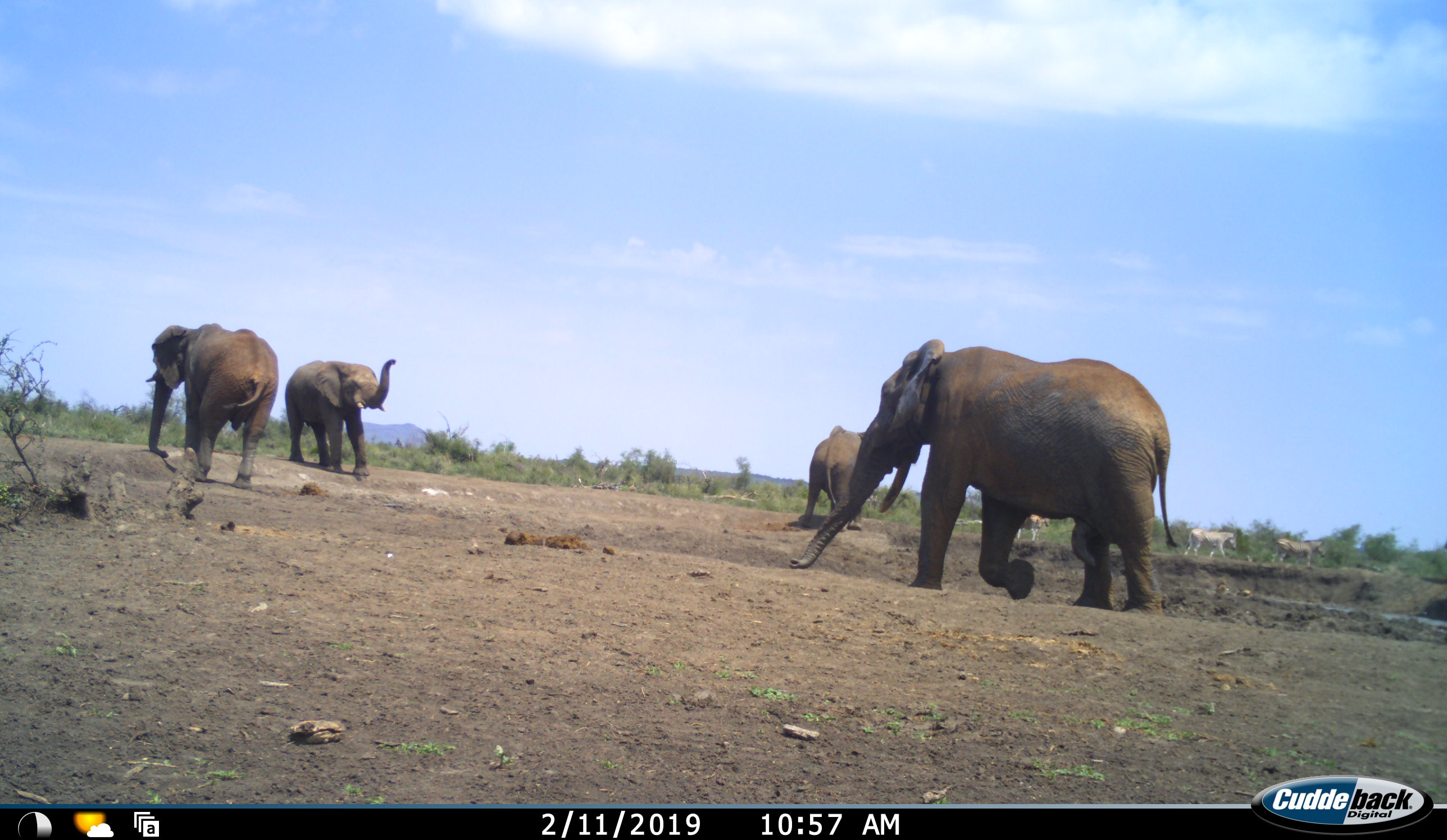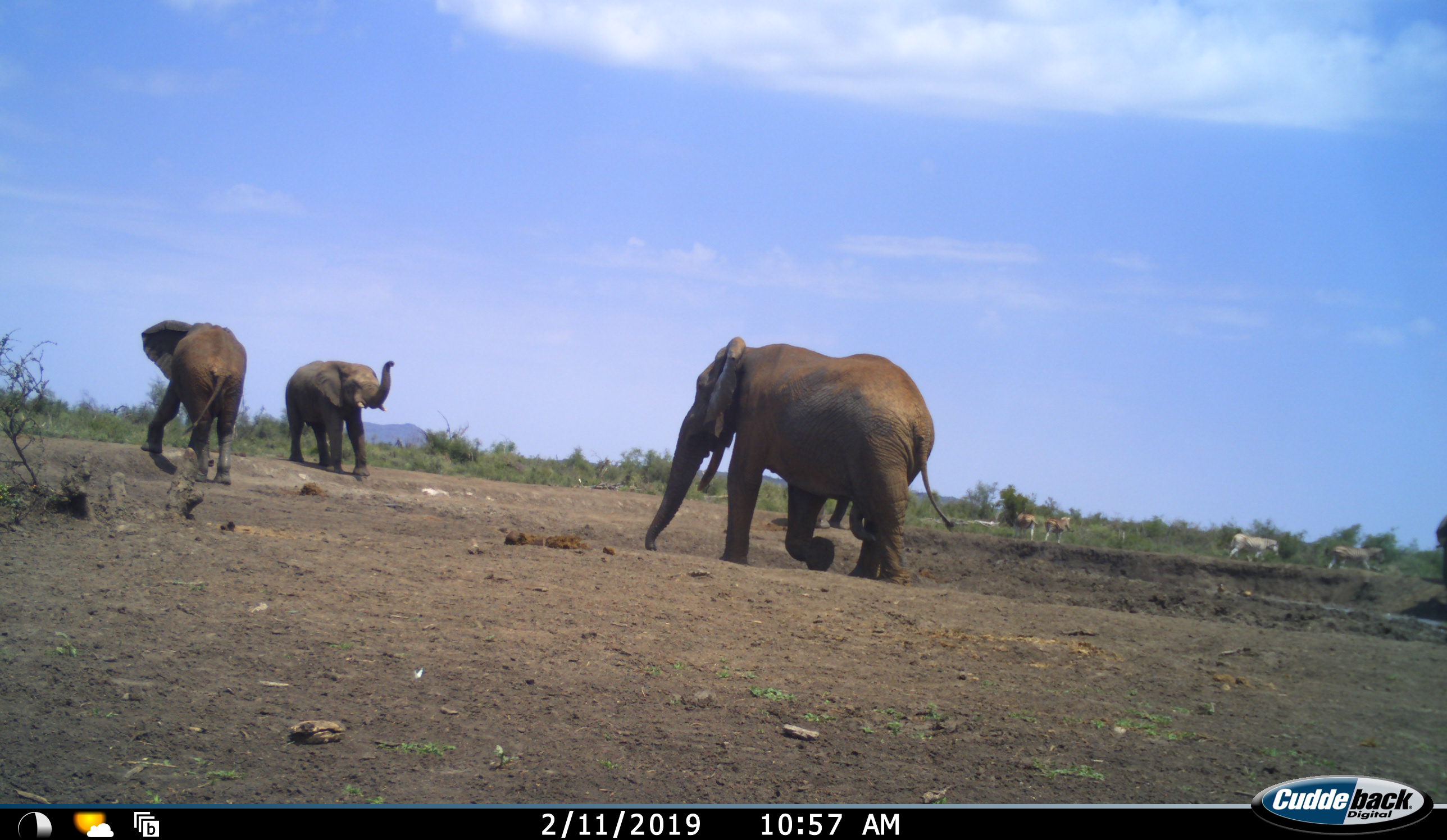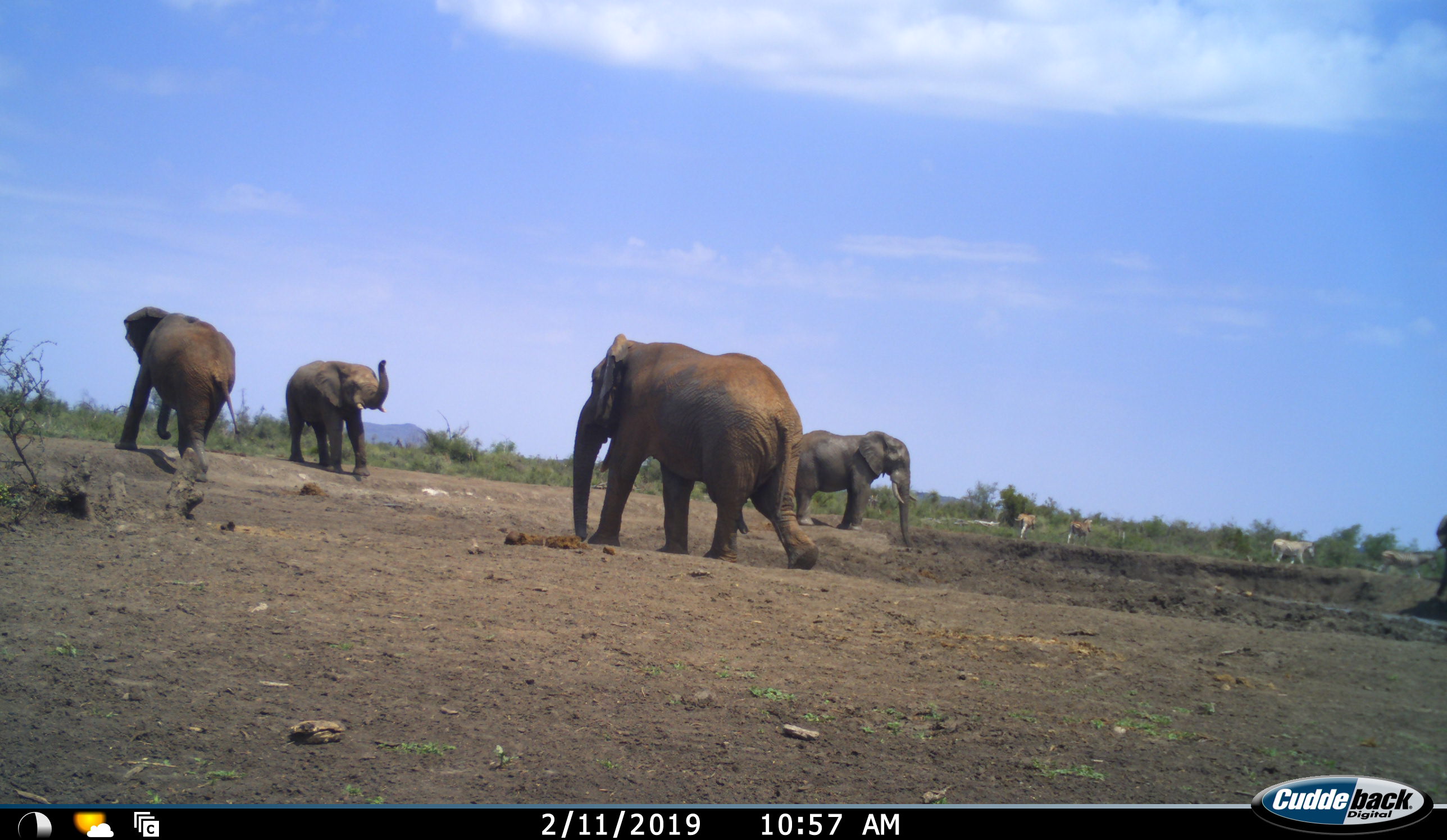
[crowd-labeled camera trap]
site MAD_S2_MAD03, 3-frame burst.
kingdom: Animalia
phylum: Chordata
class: Mammalia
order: Proboscidea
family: Elephantidae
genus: Loxodonta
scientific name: Loxodonta africana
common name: african bush elephant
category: elephant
Elephant (african bush elephant) (Loxodonta africana), count 4. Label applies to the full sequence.